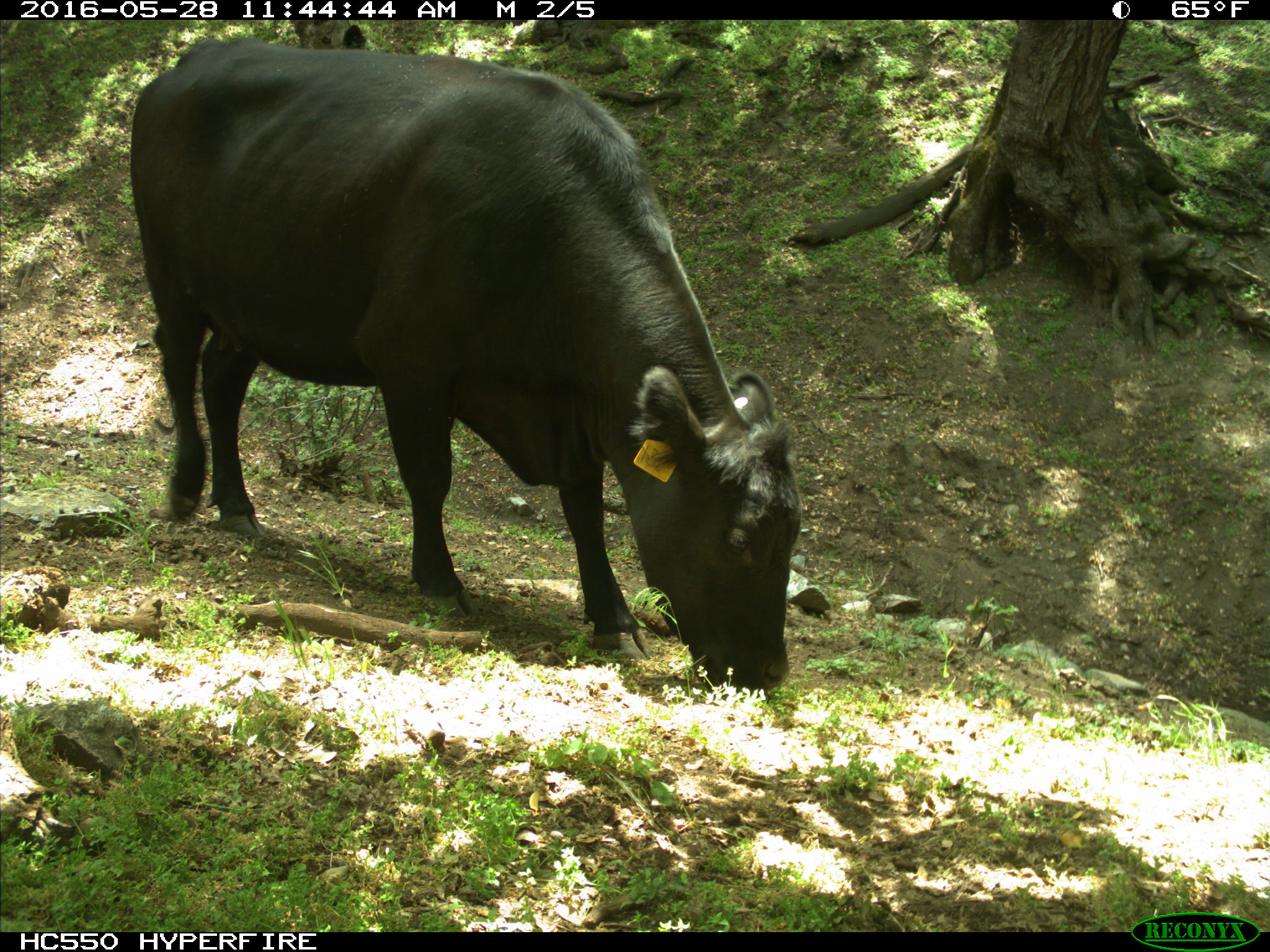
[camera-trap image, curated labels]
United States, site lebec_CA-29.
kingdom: Animalia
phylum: Chordata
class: Mammalia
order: Artiodactyla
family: Bovidae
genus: Bos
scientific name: Bos taurus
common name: domestic cow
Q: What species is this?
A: Bos taurus (domestic cow).